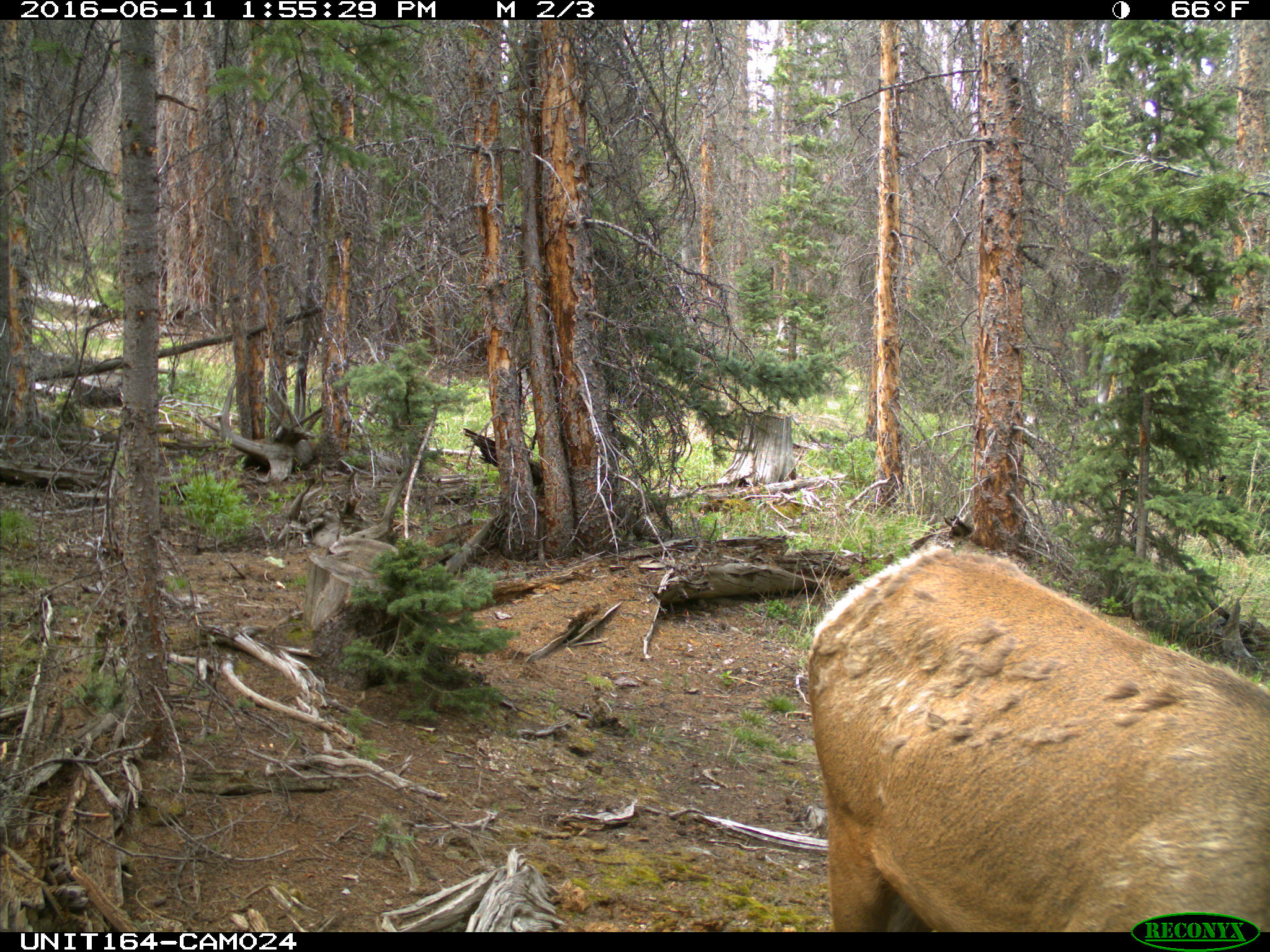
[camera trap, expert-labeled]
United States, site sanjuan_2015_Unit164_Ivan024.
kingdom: Animalia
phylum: Chordata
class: Mammalia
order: Artiodactyla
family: Cervidae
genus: Cervus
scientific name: Cervus elaphus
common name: red deer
Cervus elaphus (red deer).